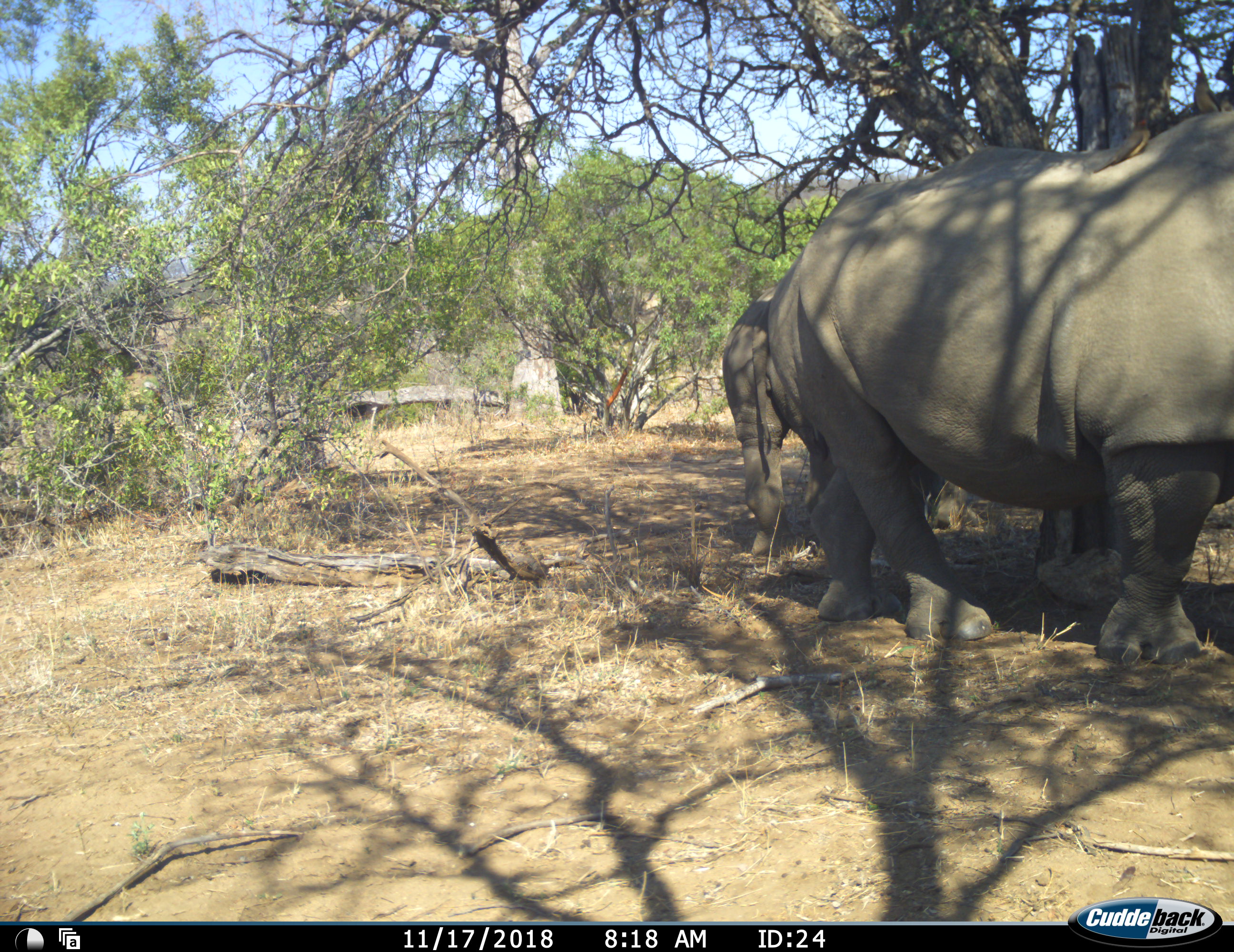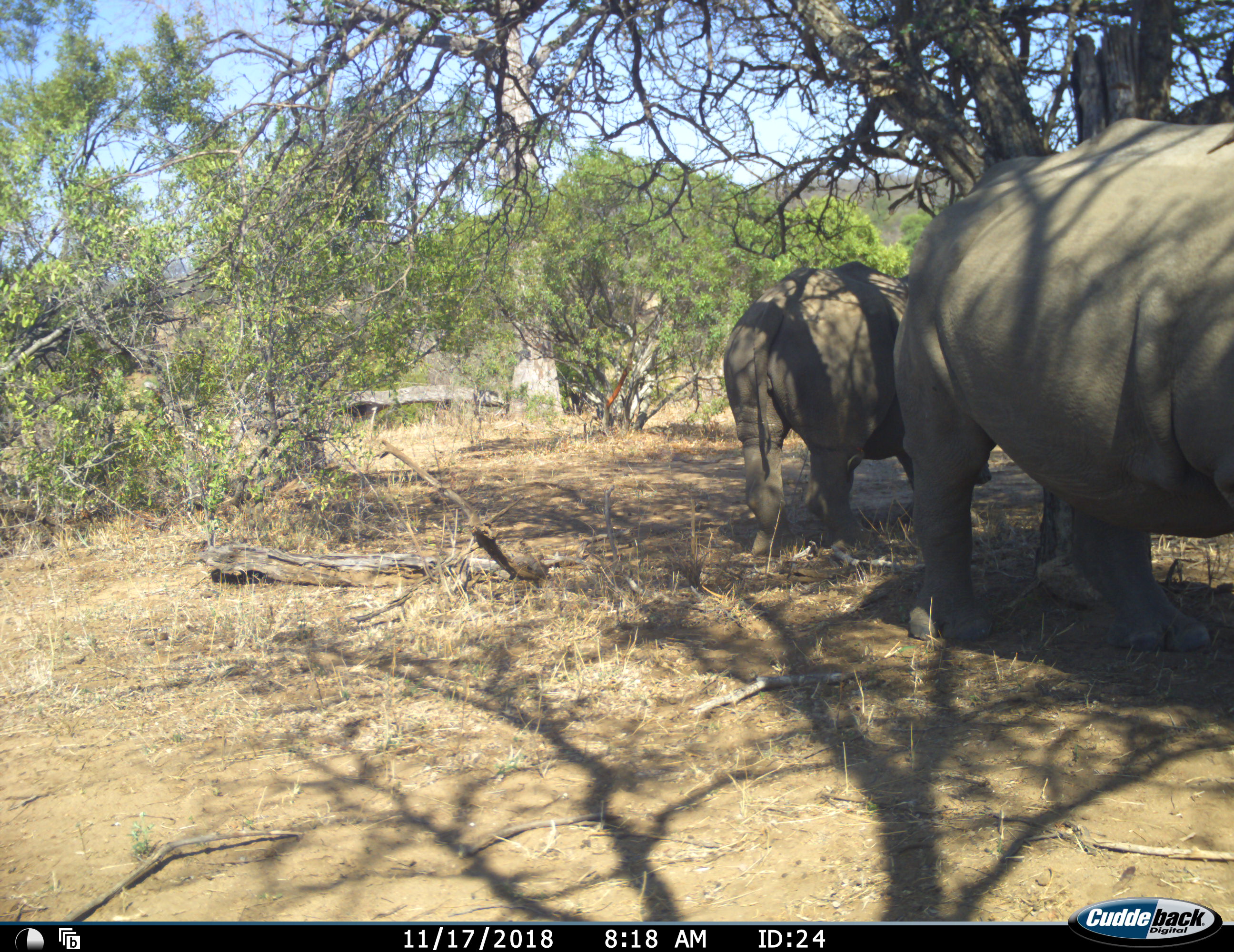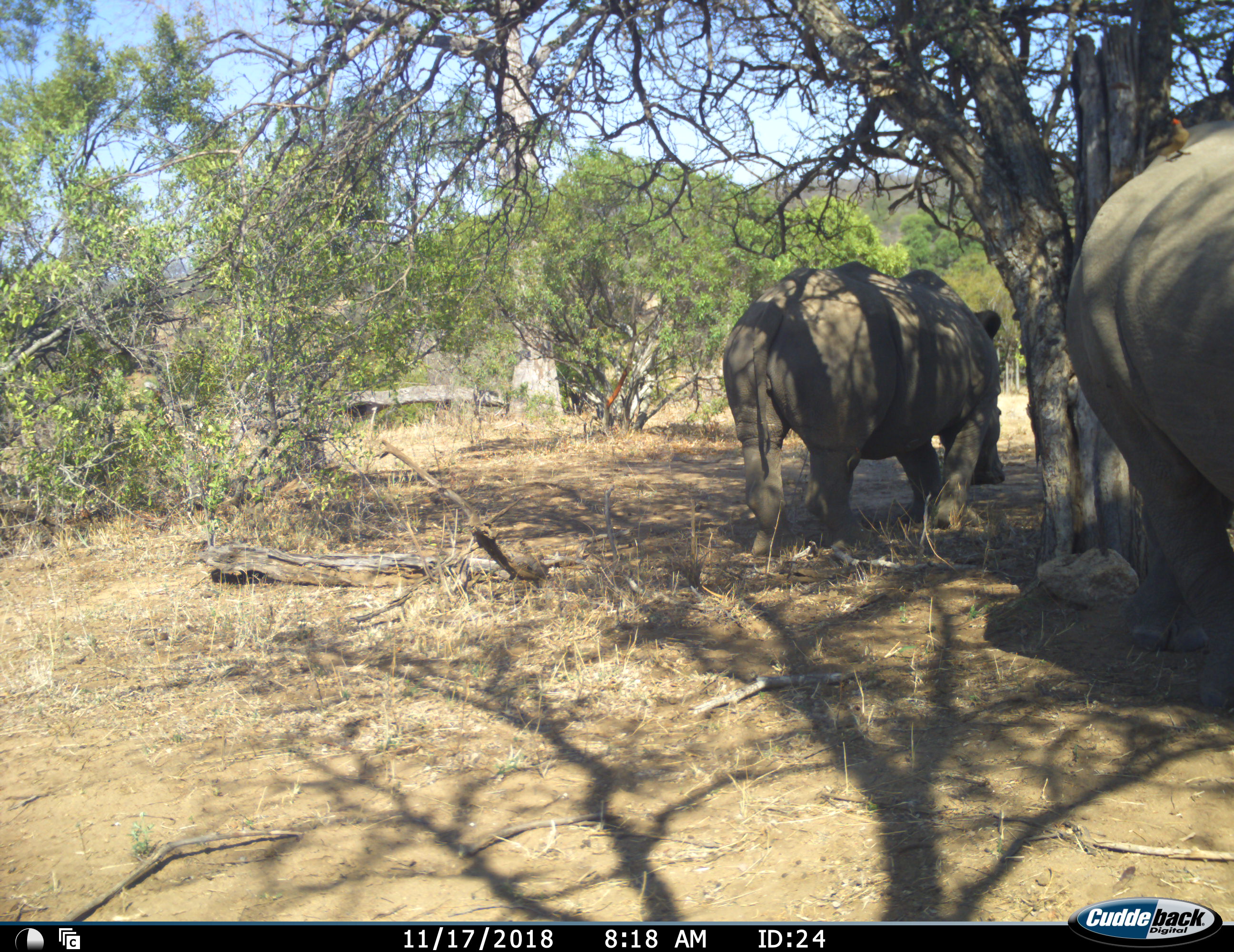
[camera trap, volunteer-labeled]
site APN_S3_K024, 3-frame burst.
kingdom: Animalia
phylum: Chordata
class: Mammalia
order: Perissodactyla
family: Rhinocerotidae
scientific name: Rhinocerotidae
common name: unknown rhinoceros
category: rhinocerosunknown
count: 2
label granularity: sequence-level